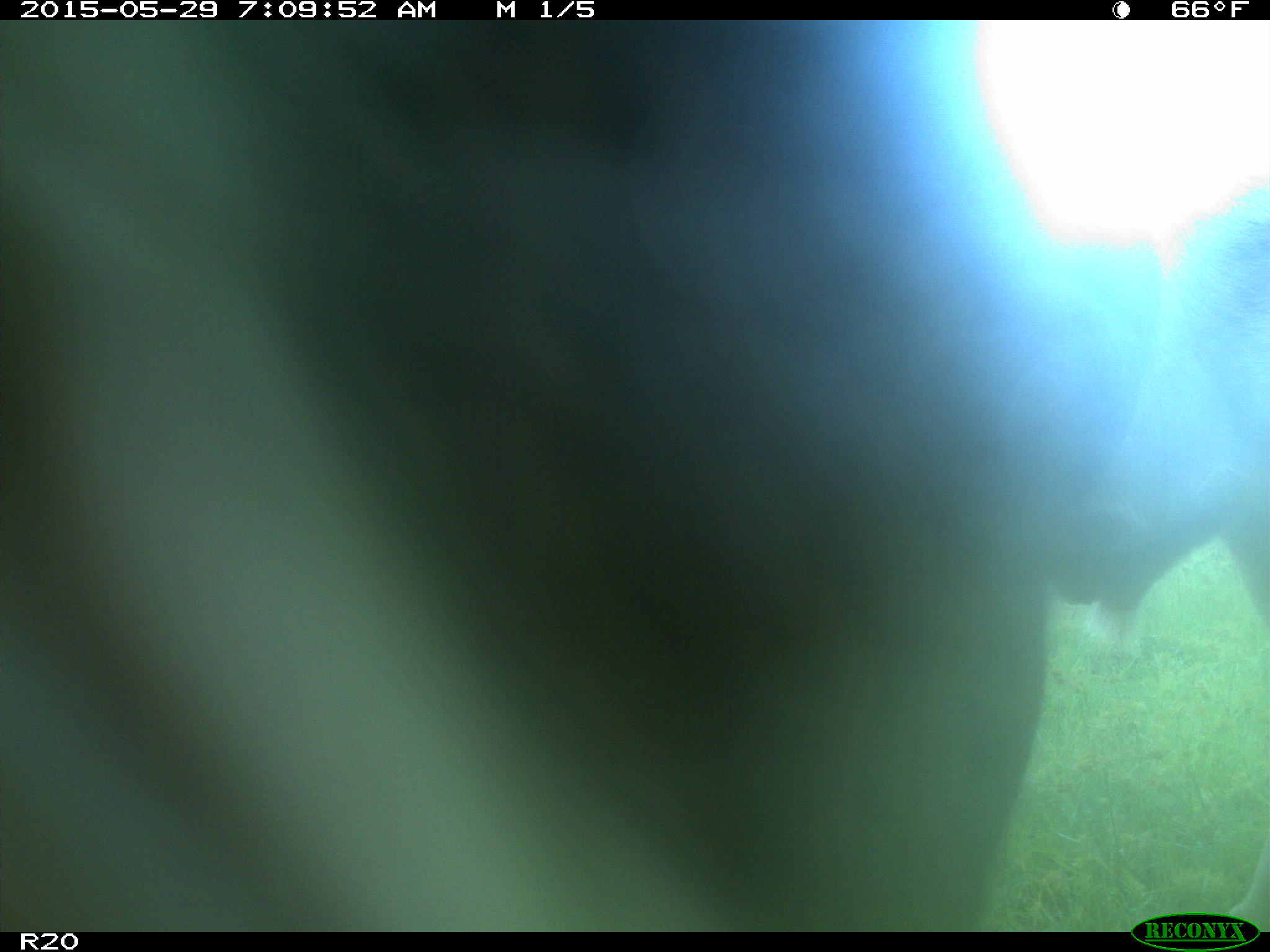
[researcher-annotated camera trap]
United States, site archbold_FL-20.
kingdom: Animalia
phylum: Chordata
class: Mammalia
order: Artiodactyla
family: Bovidae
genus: Bos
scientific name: Bos taurus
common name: domestic cow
Bos taurus (domestic cow).